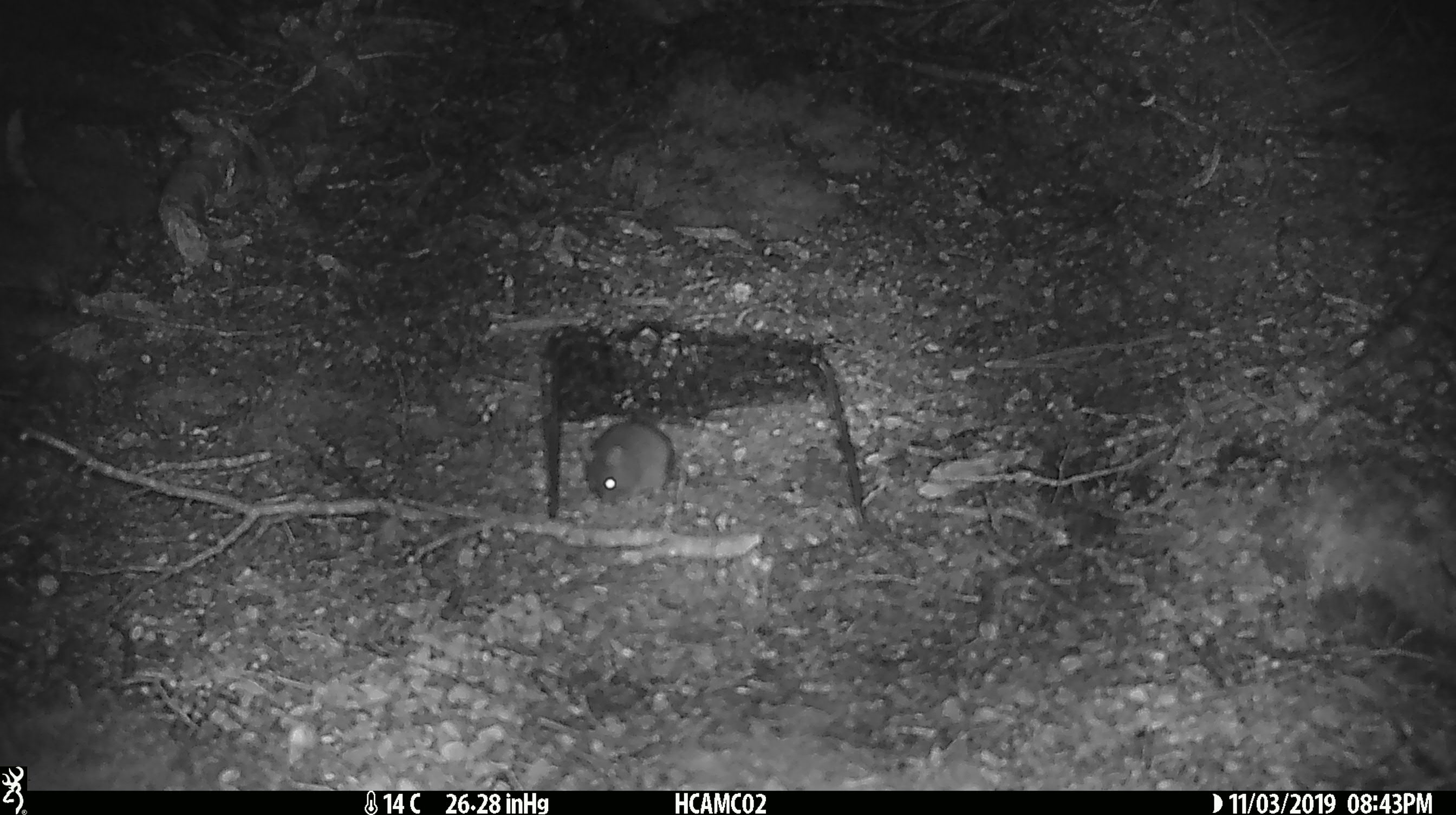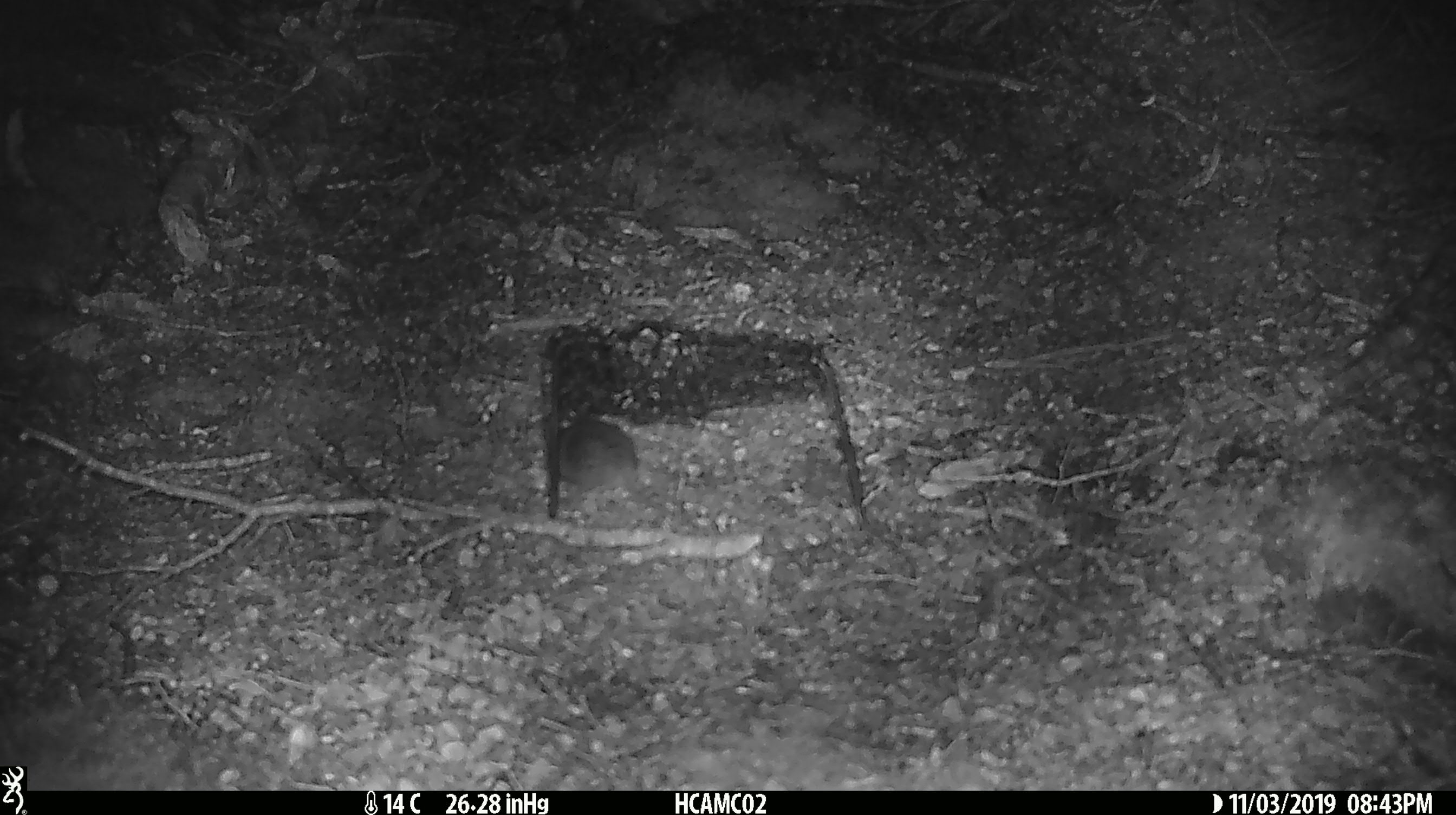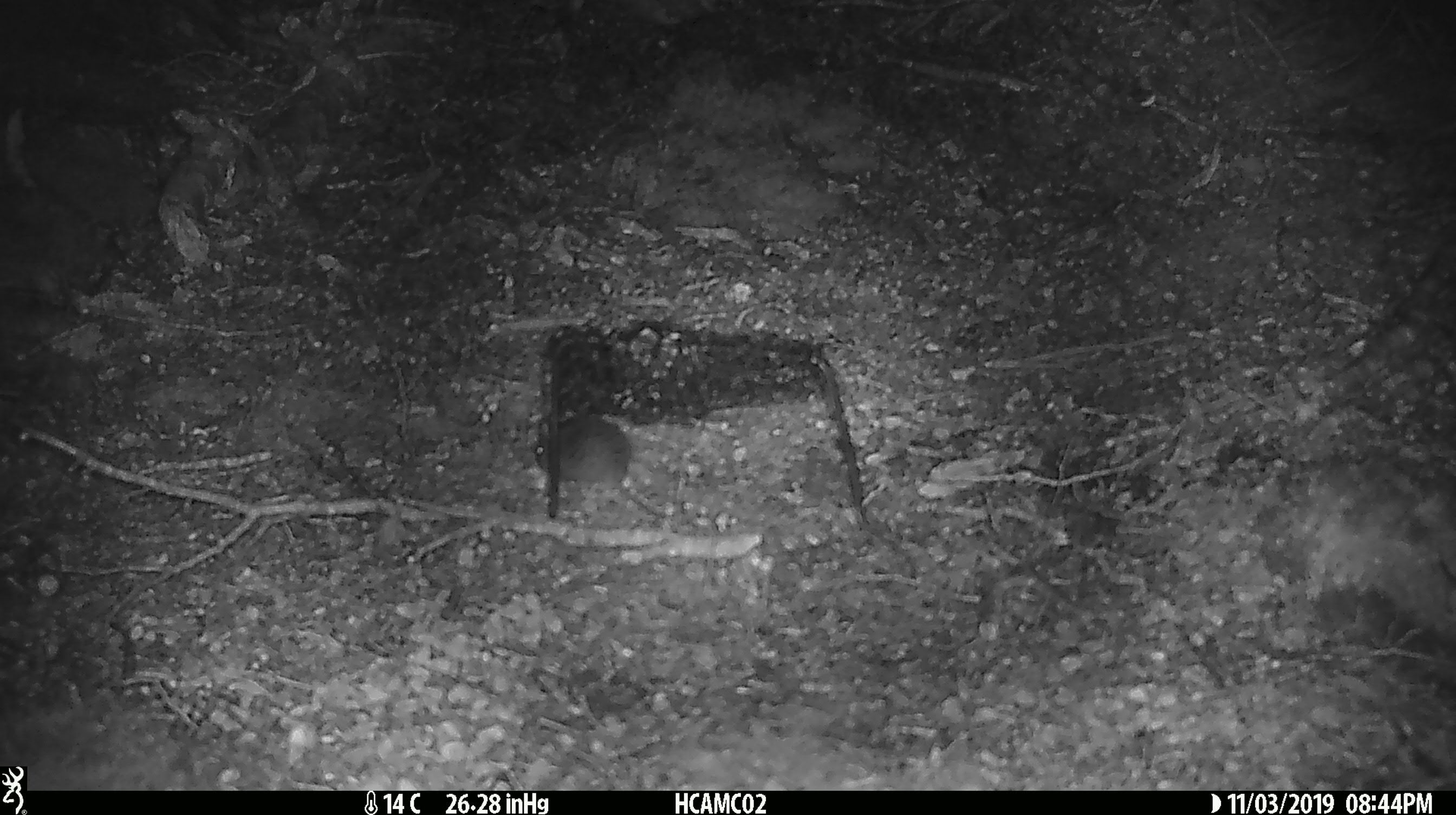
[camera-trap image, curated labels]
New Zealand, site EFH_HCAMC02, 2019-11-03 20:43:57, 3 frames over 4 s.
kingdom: Animalia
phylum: Chordata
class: Mammalia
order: Rodentia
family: Muridae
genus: Mus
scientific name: Mus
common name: mouse